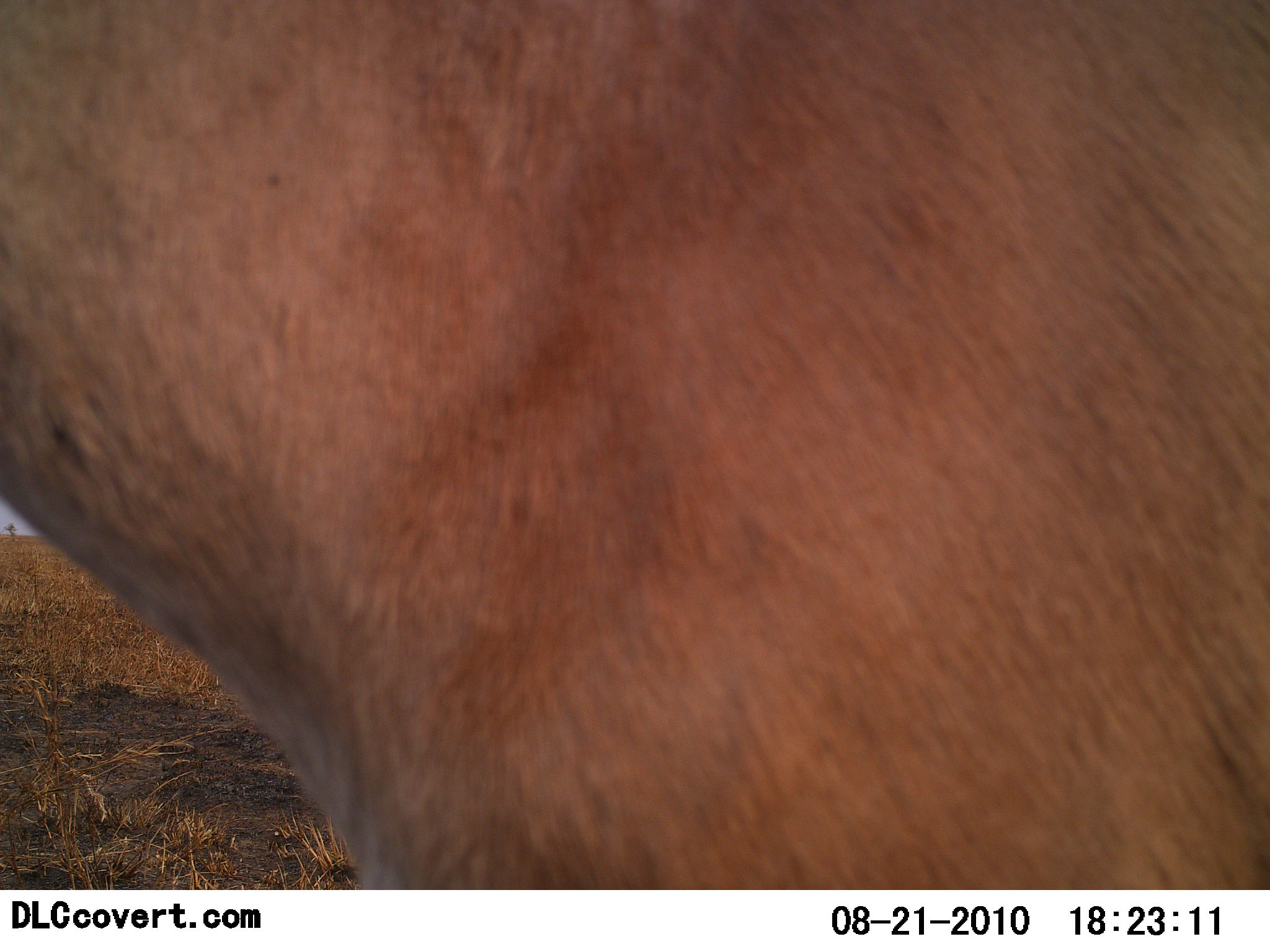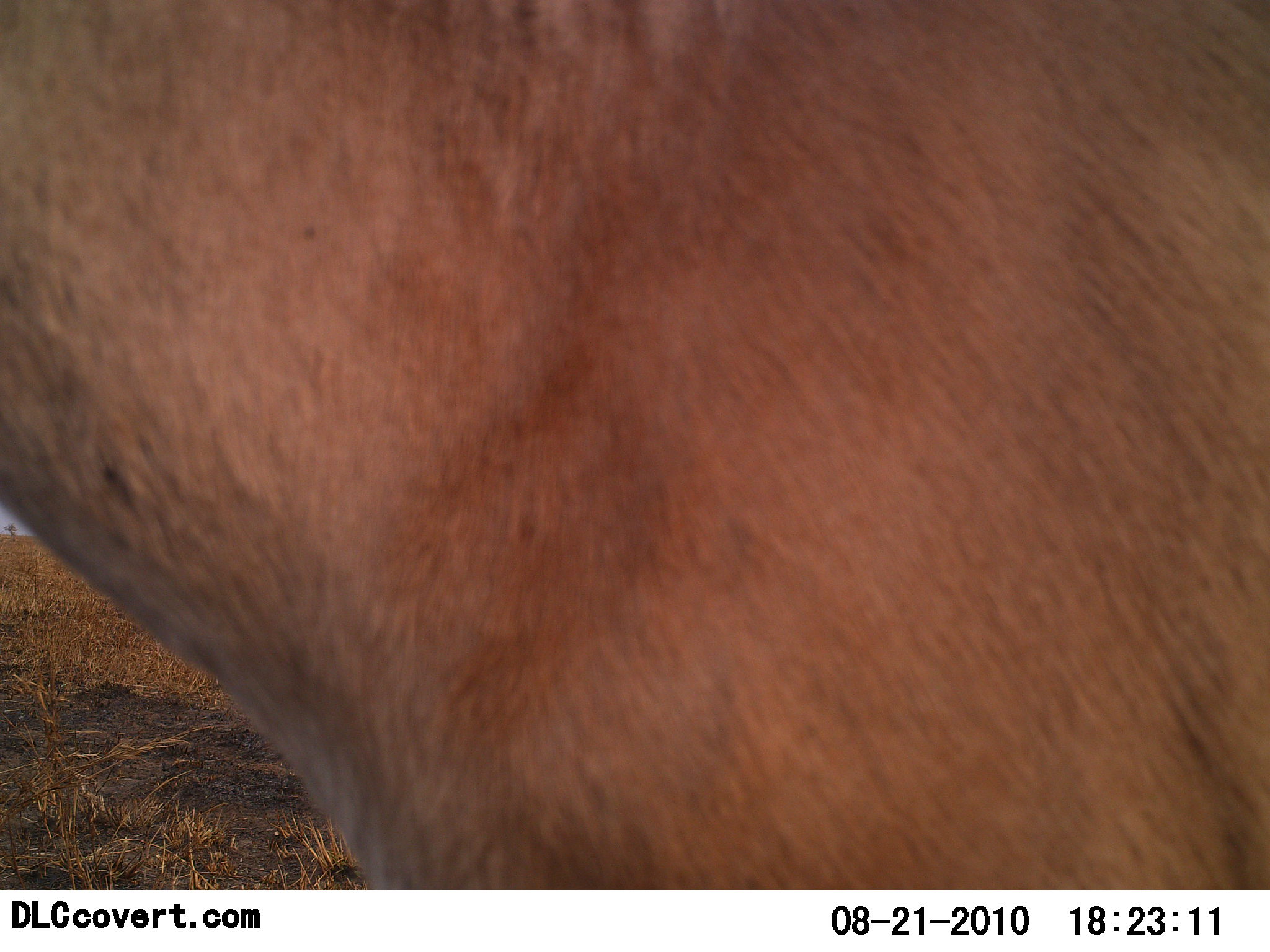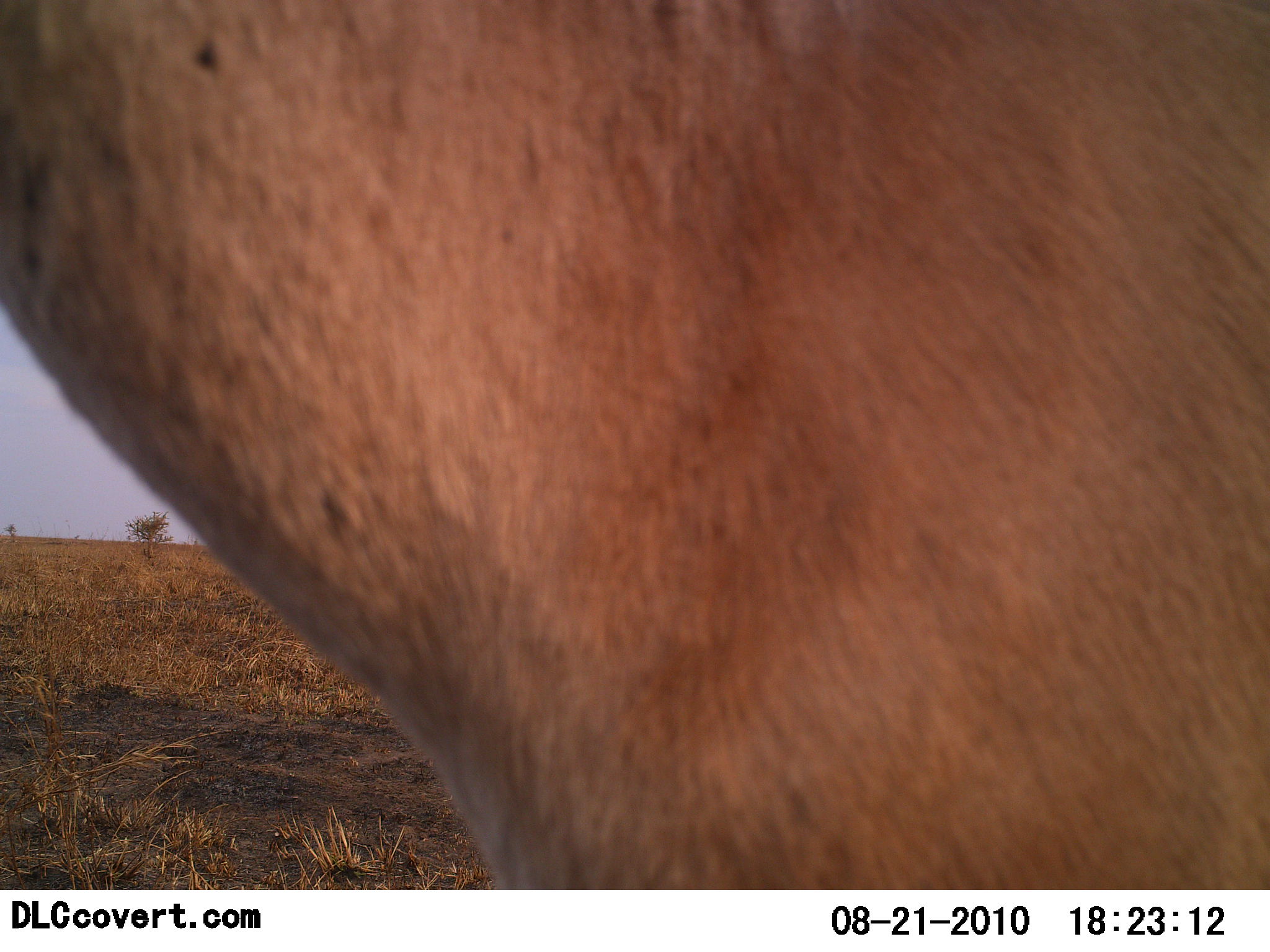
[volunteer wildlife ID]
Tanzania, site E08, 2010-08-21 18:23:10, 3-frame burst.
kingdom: Animalia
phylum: Chordata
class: Mammalia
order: Artiodactyla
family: Bovidae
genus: Alcelaphus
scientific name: Alcelaphus buselaphus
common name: hartebeest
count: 1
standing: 100%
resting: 0%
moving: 0%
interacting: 0%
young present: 0%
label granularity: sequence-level